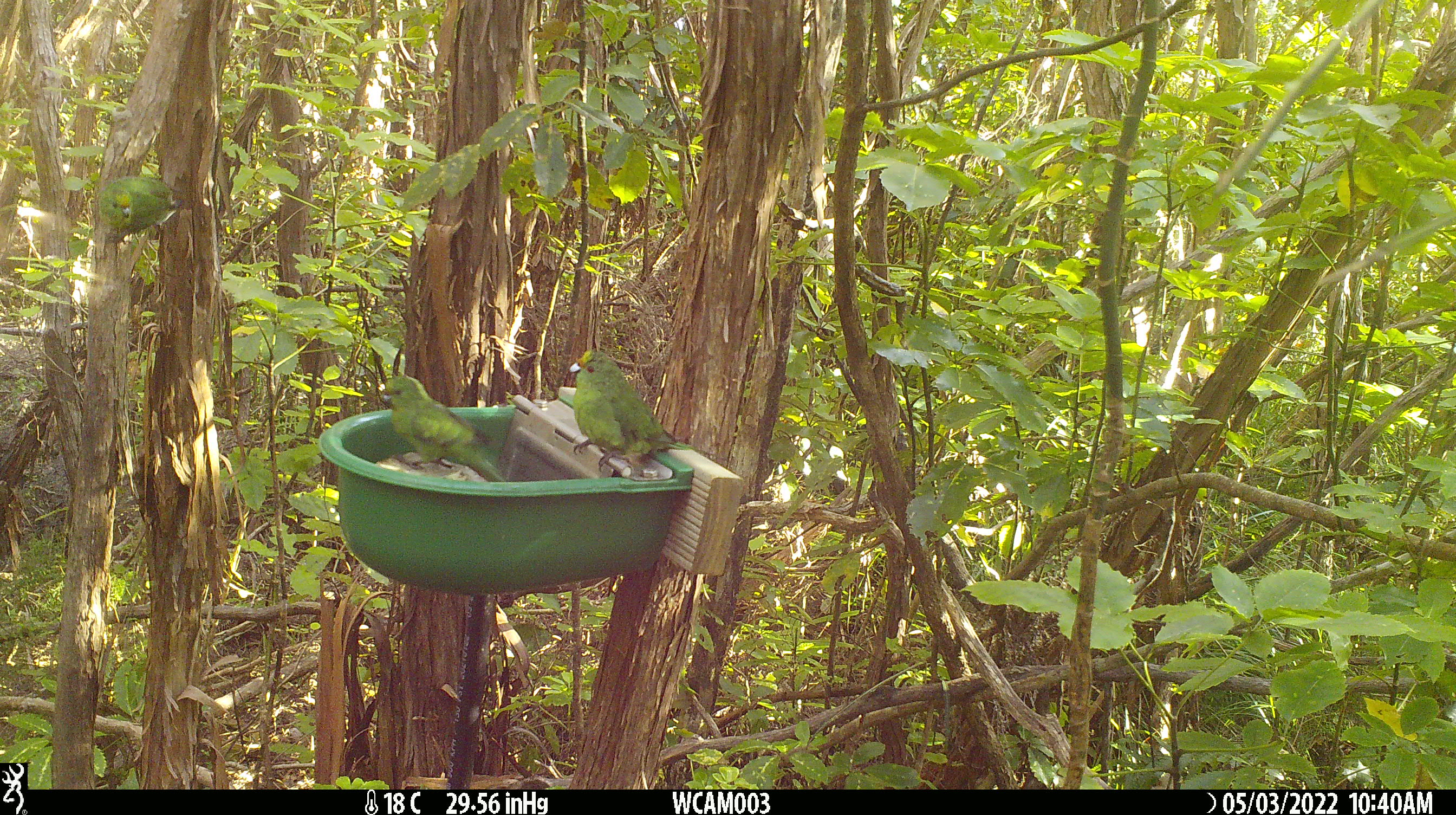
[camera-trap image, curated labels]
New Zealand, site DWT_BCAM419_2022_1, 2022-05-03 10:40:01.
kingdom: Animalia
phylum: Chordata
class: Aves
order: Psittaciformes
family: Psittaculidae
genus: Cyanoramphus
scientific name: Cyanoramphus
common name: parakeet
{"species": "parakeet (Cyanoramphus)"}